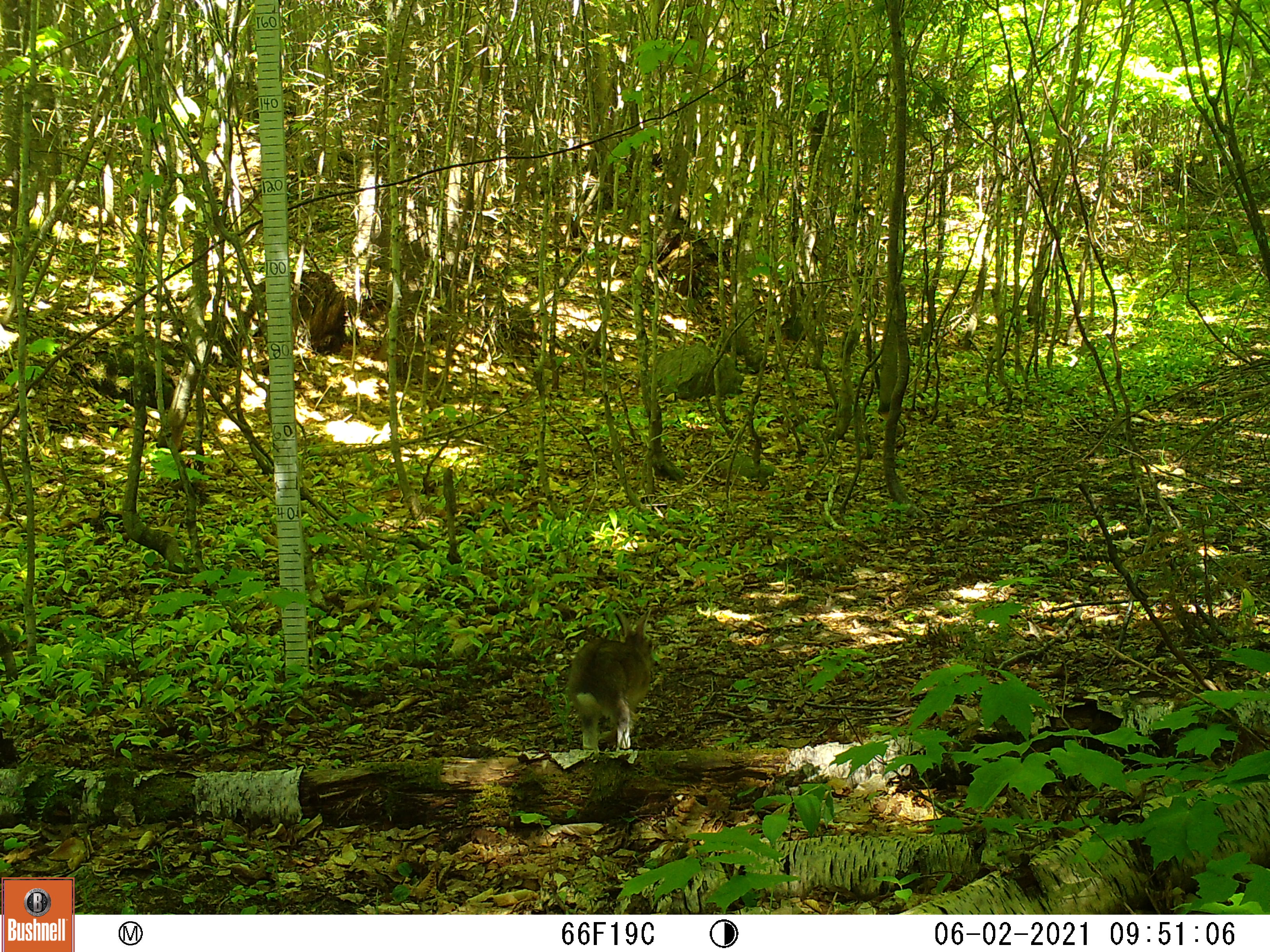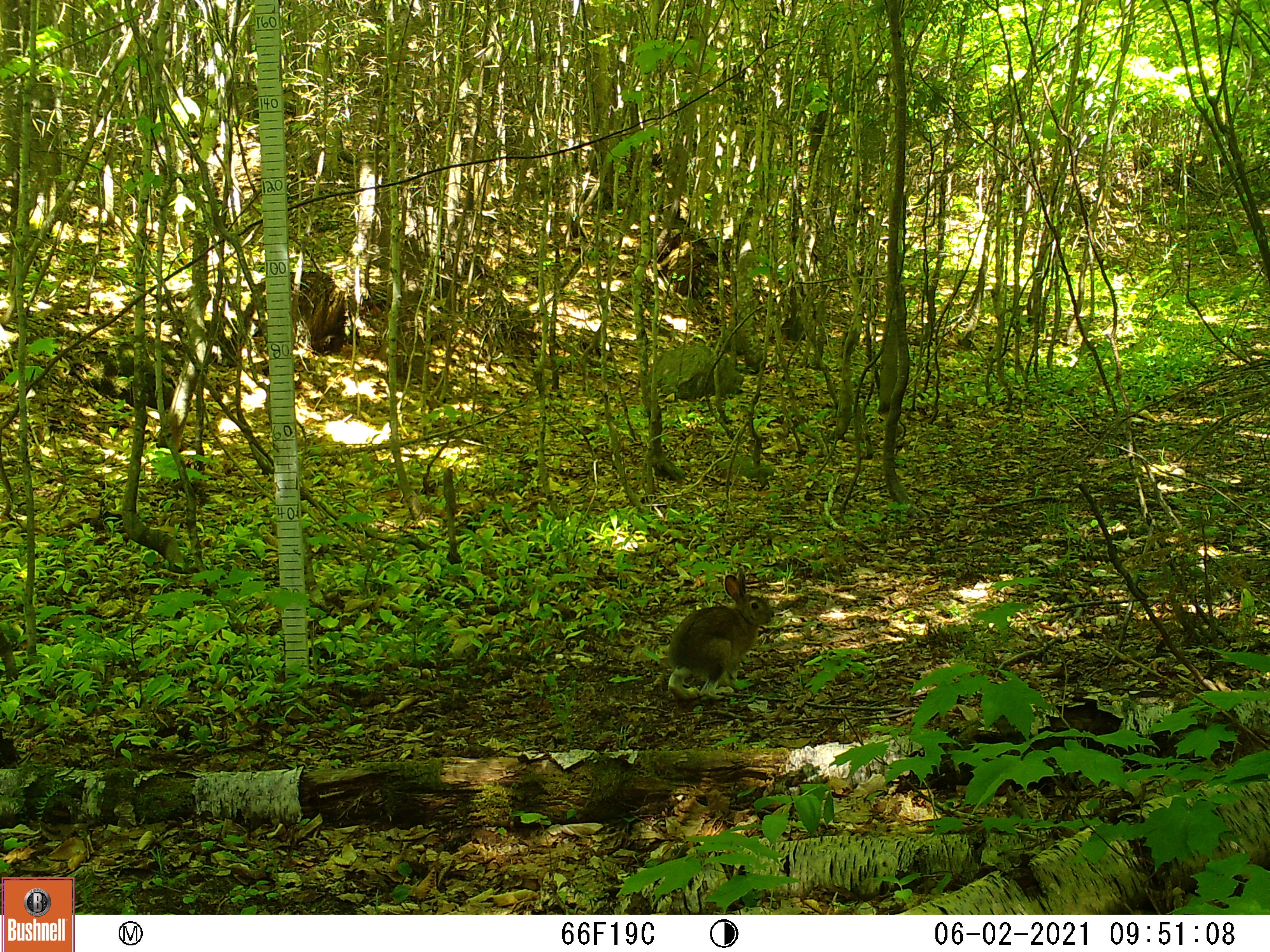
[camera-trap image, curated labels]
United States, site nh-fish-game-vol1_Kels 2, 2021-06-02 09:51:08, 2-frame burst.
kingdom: Animalia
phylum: Chordata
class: Mammalia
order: Lagomorpha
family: Leporidae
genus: Sylvilagus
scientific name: Sylvilagus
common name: cottontail rabbit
Cottontail rabbit (Sylvilagus).